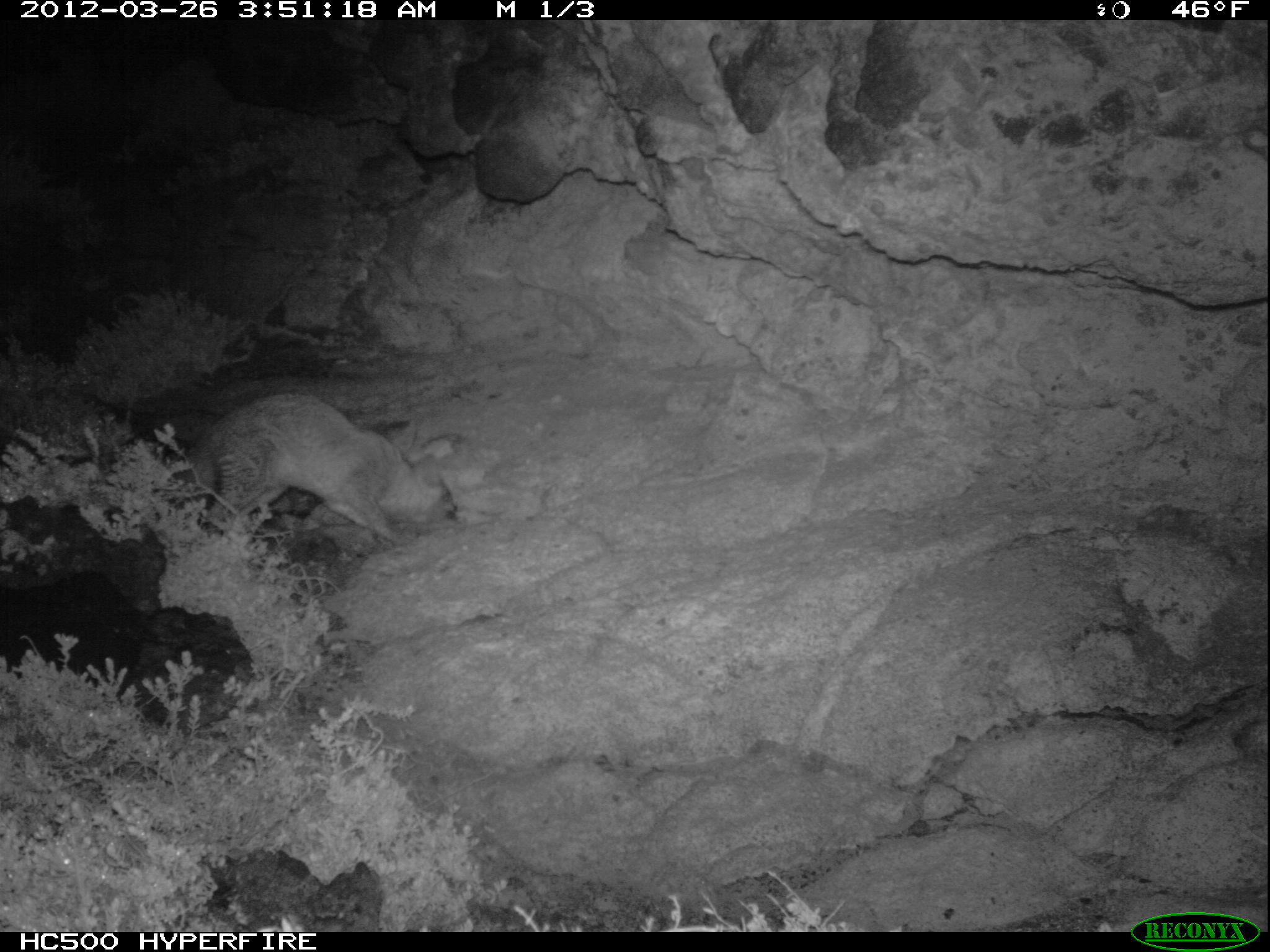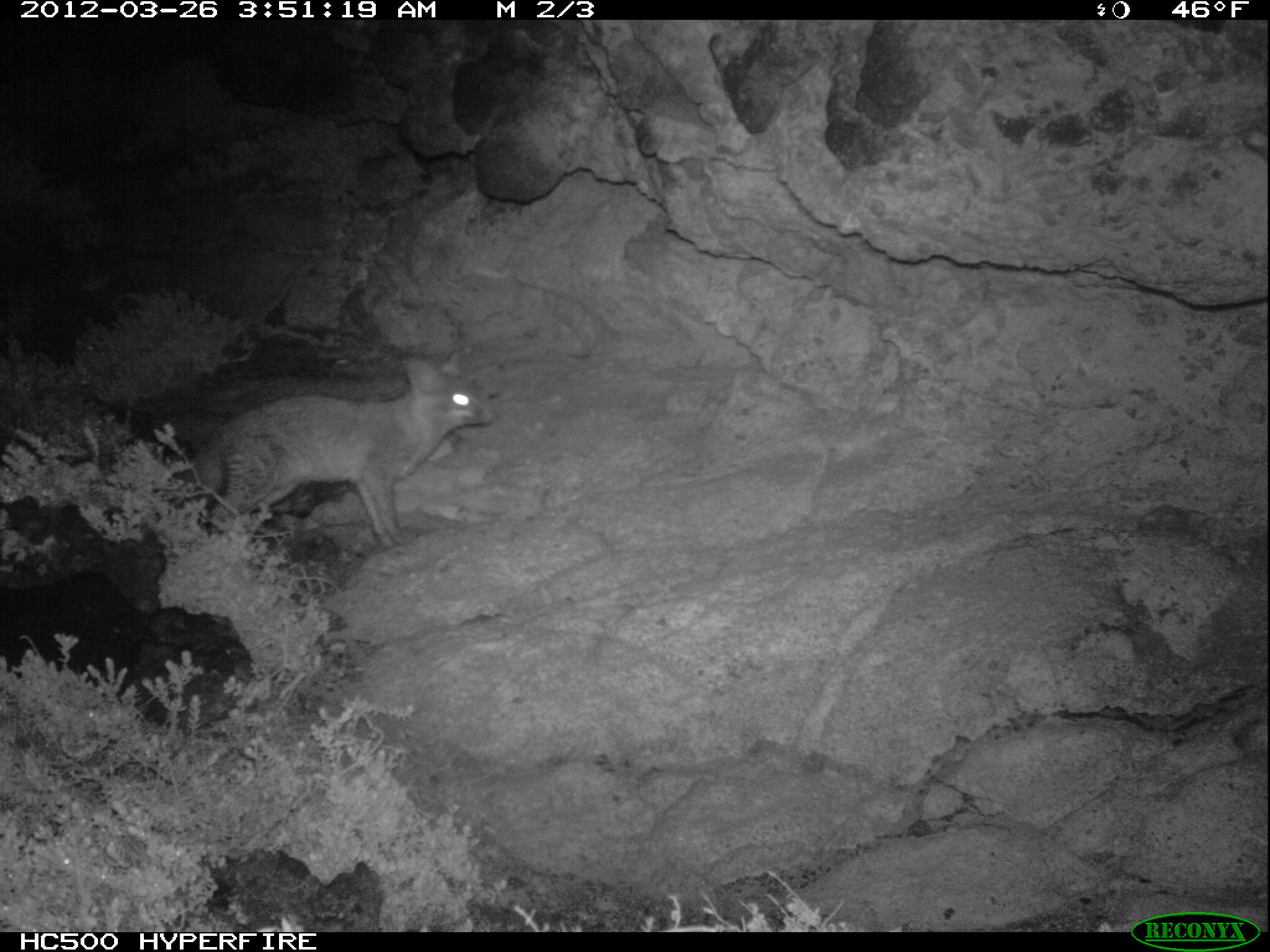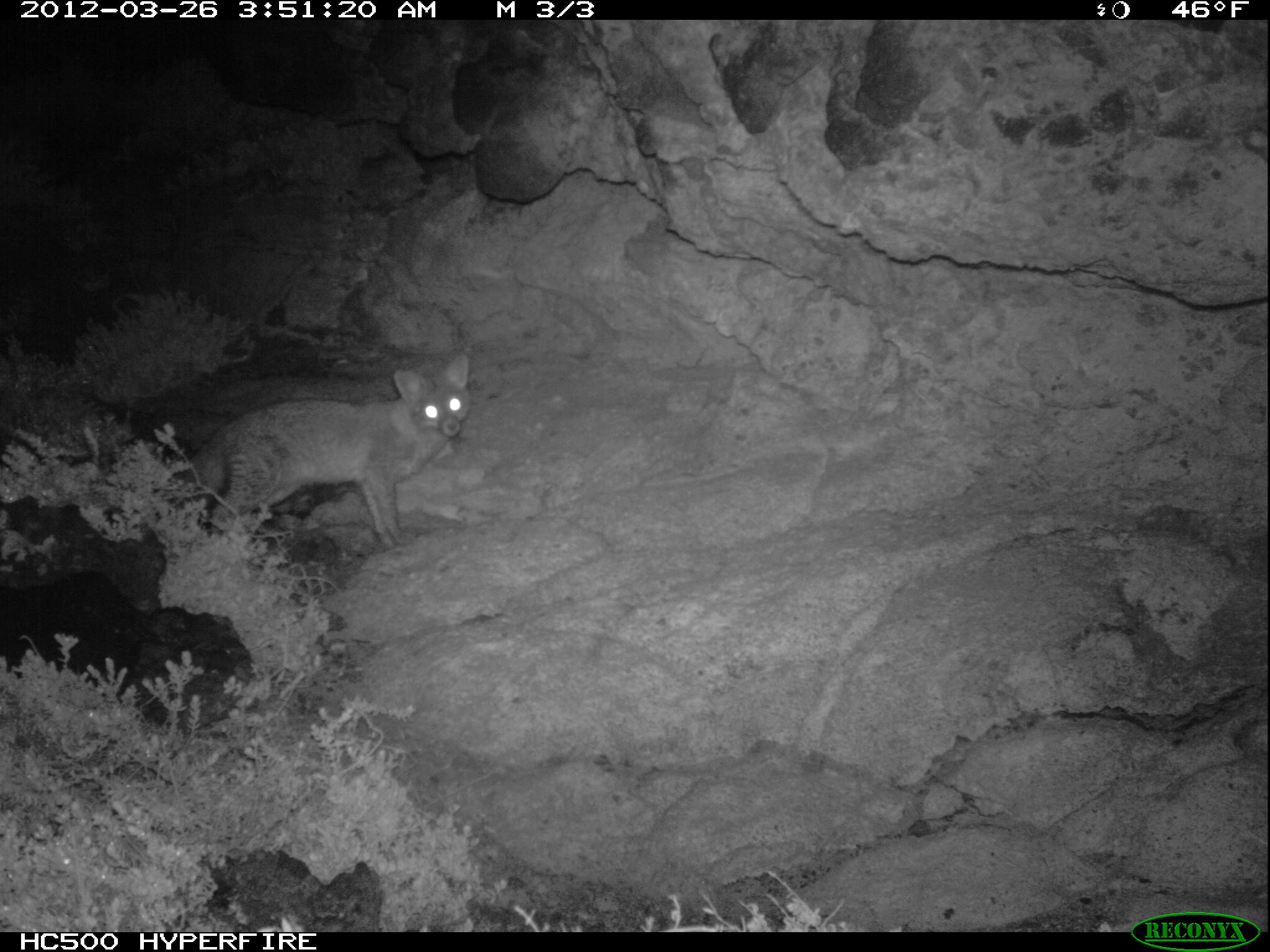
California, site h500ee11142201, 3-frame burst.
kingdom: Animalia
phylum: Chordata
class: Mammalia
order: Carnivora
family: Canidae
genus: Urocyon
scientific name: Urocyon littoralis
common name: island fox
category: fox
Fox (island fox) (Urocyon littoralis).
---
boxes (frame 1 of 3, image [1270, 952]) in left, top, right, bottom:
fox: 187, 392, 459, 547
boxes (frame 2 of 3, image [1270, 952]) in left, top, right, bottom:
fox: 179, 358, 494, 547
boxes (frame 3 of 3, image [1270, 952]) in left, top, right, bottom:
fox: 167, 349, 471, 549